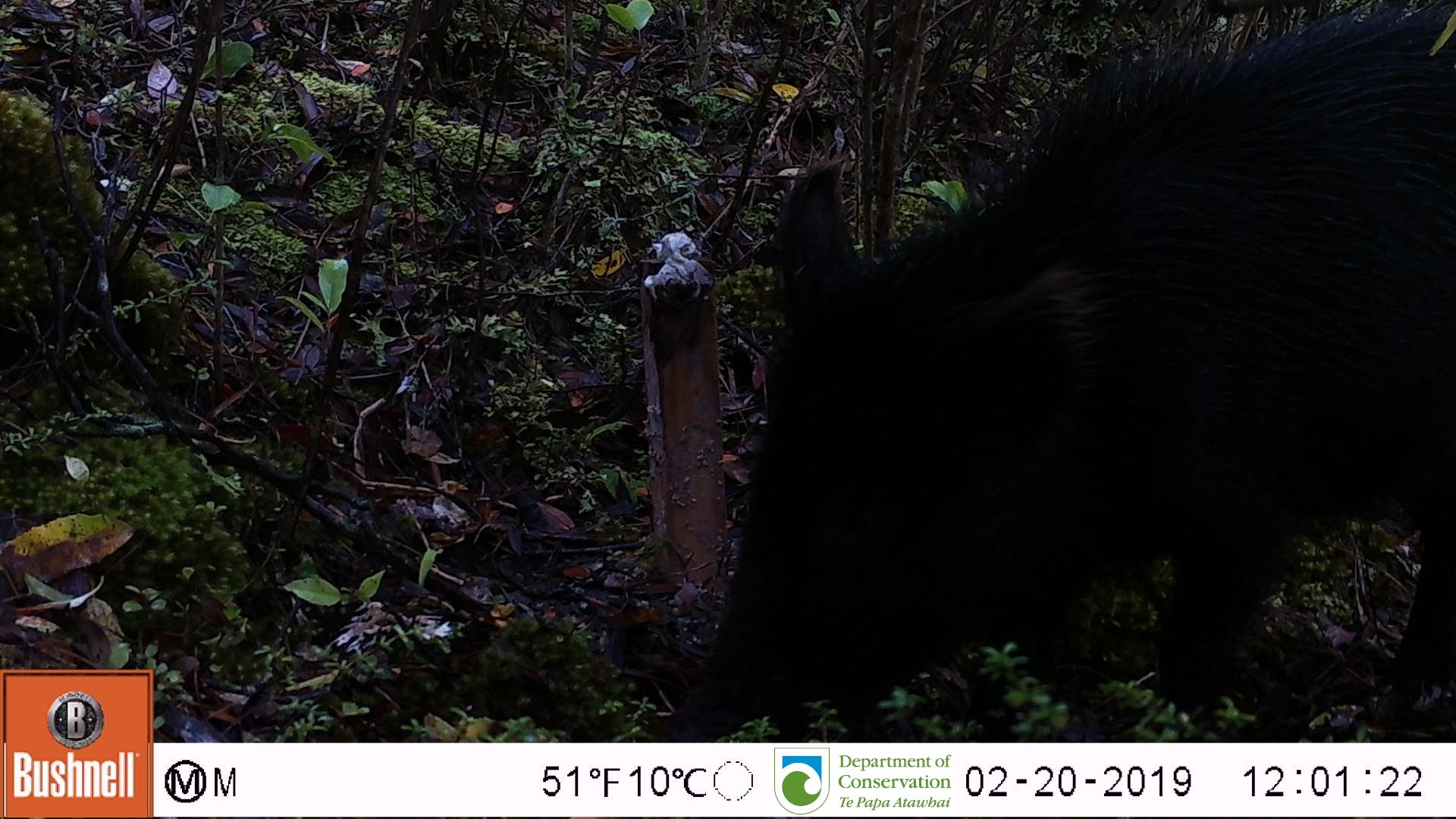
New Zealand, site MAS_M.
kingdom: Animalia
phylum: Chordata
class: Mammalia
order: Artiodactyla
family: Suidae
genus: Sus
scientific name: Sus scrofa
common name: pig